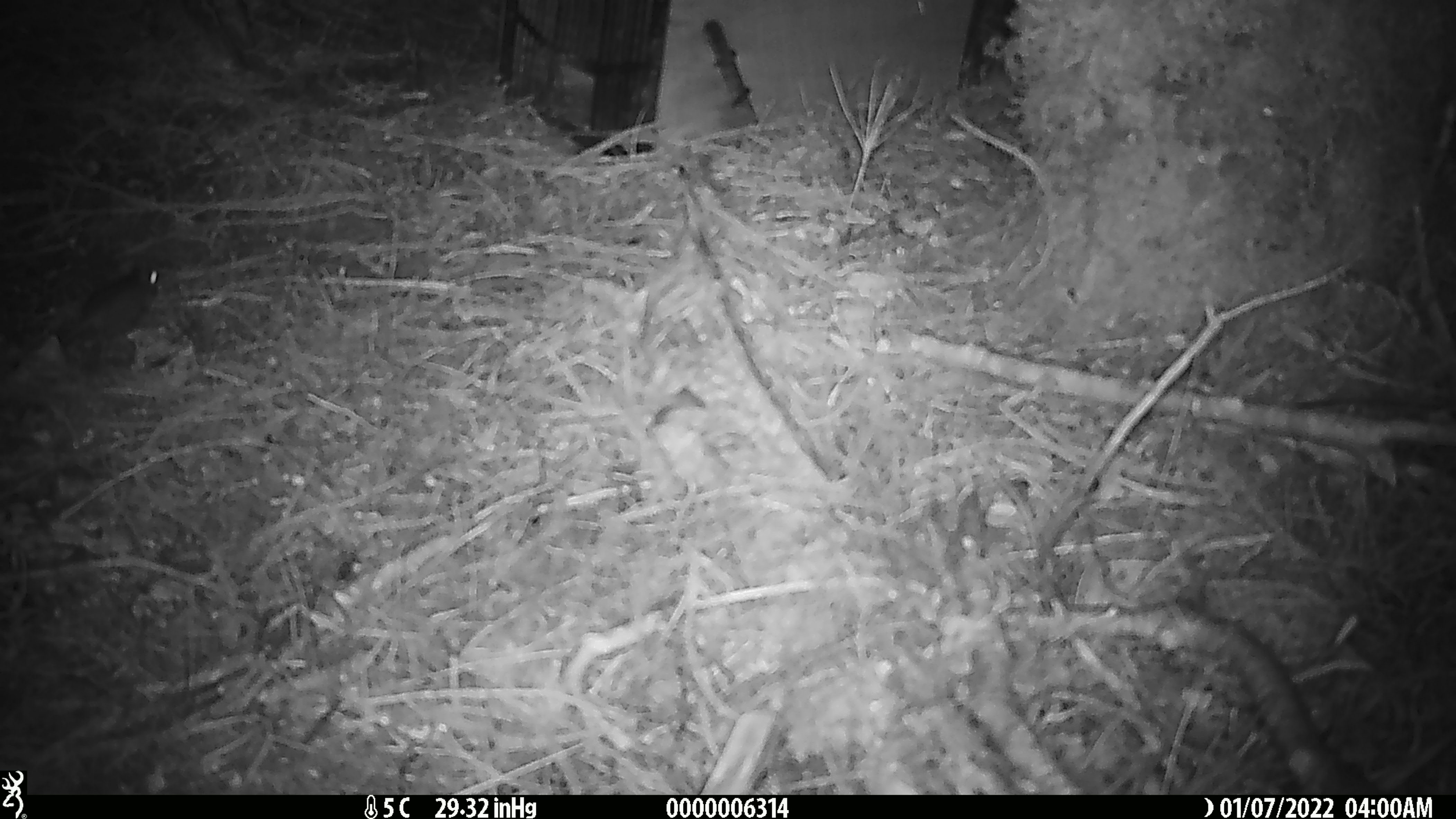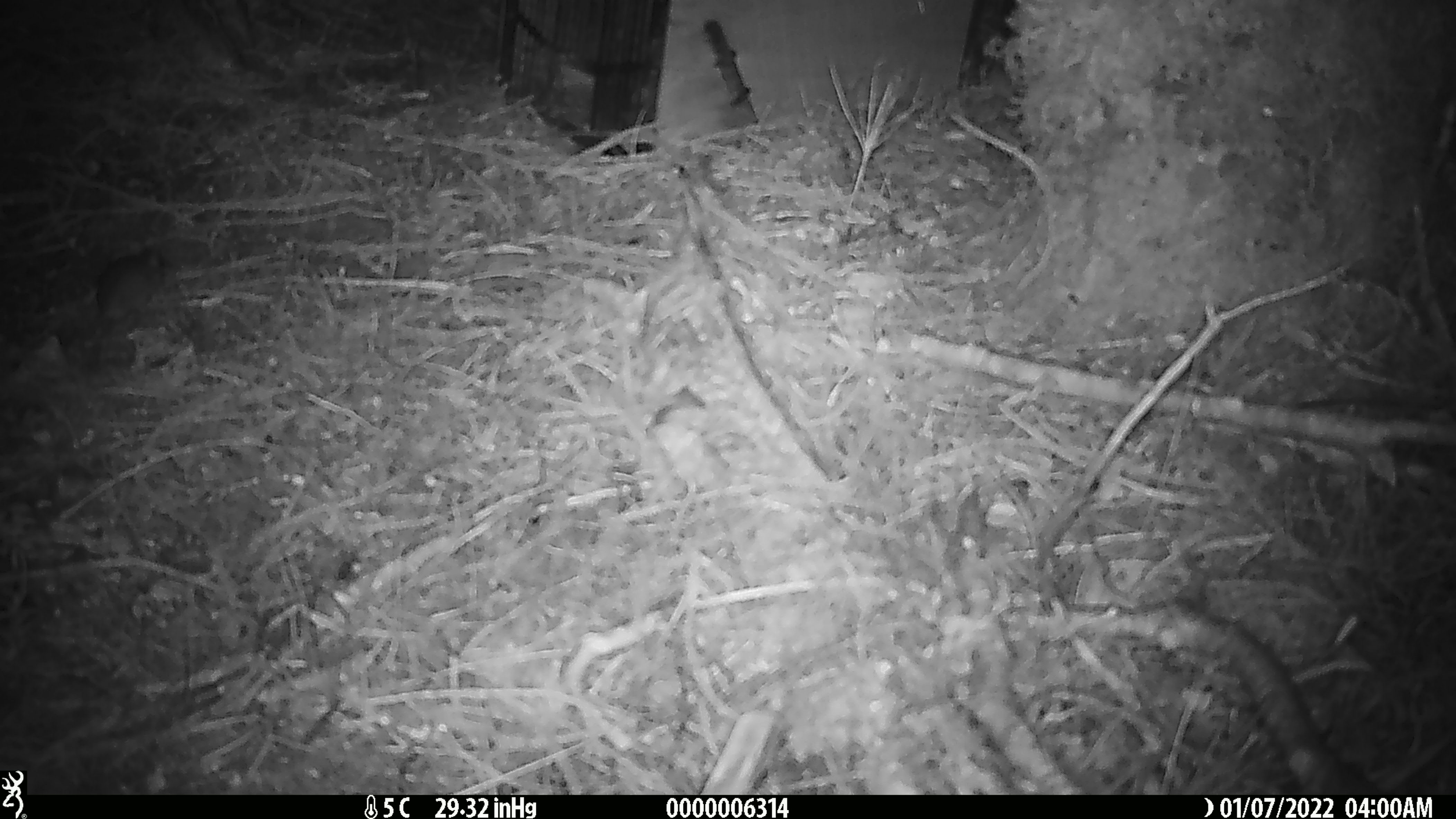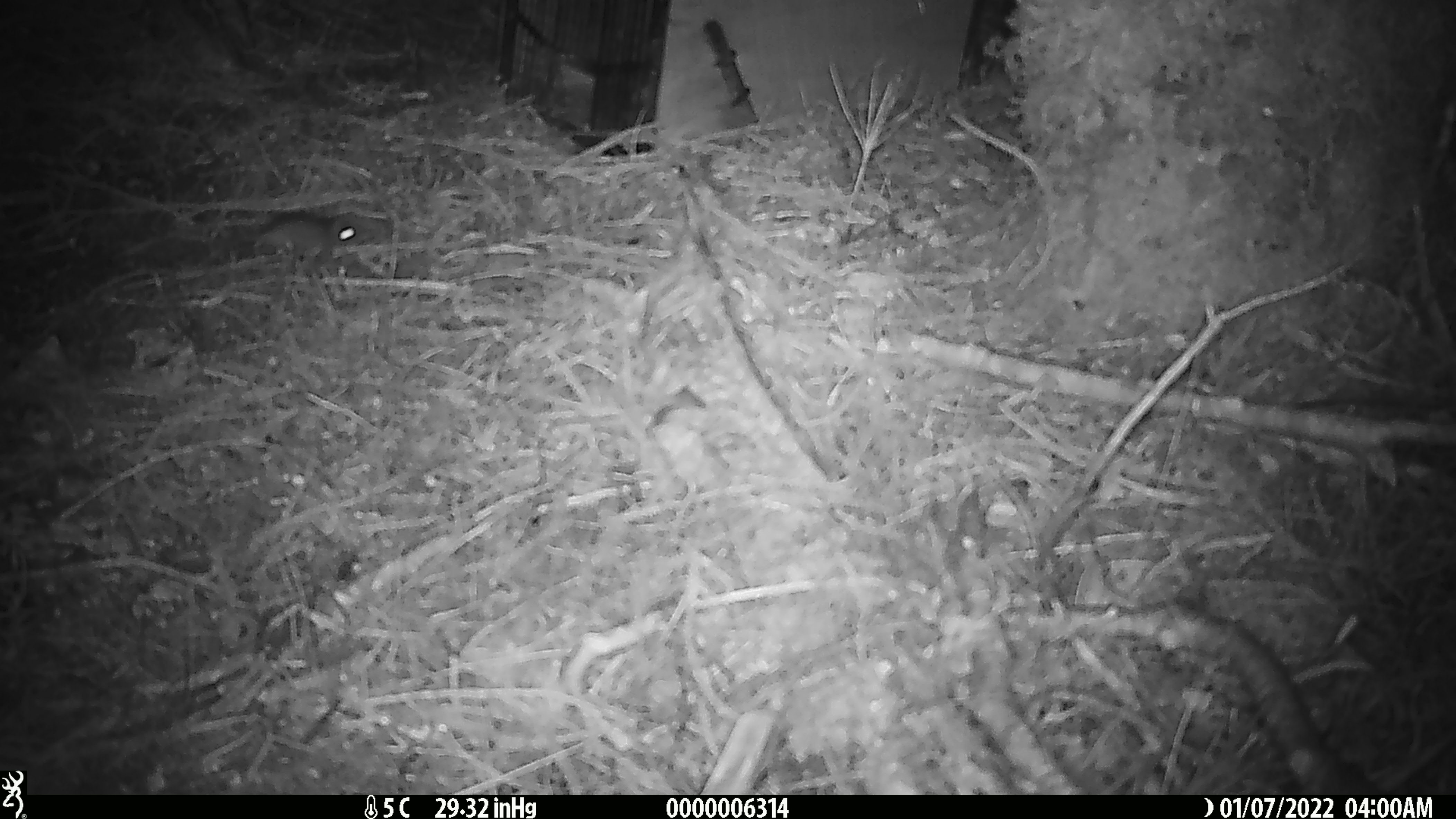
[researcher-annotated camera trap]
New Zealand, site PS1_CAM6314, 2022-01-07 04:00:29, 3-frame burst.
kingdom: Animalia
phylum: Chordata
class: Mammalia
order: Rodentia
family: Muridae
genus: Mus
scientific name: Mus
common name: mouse